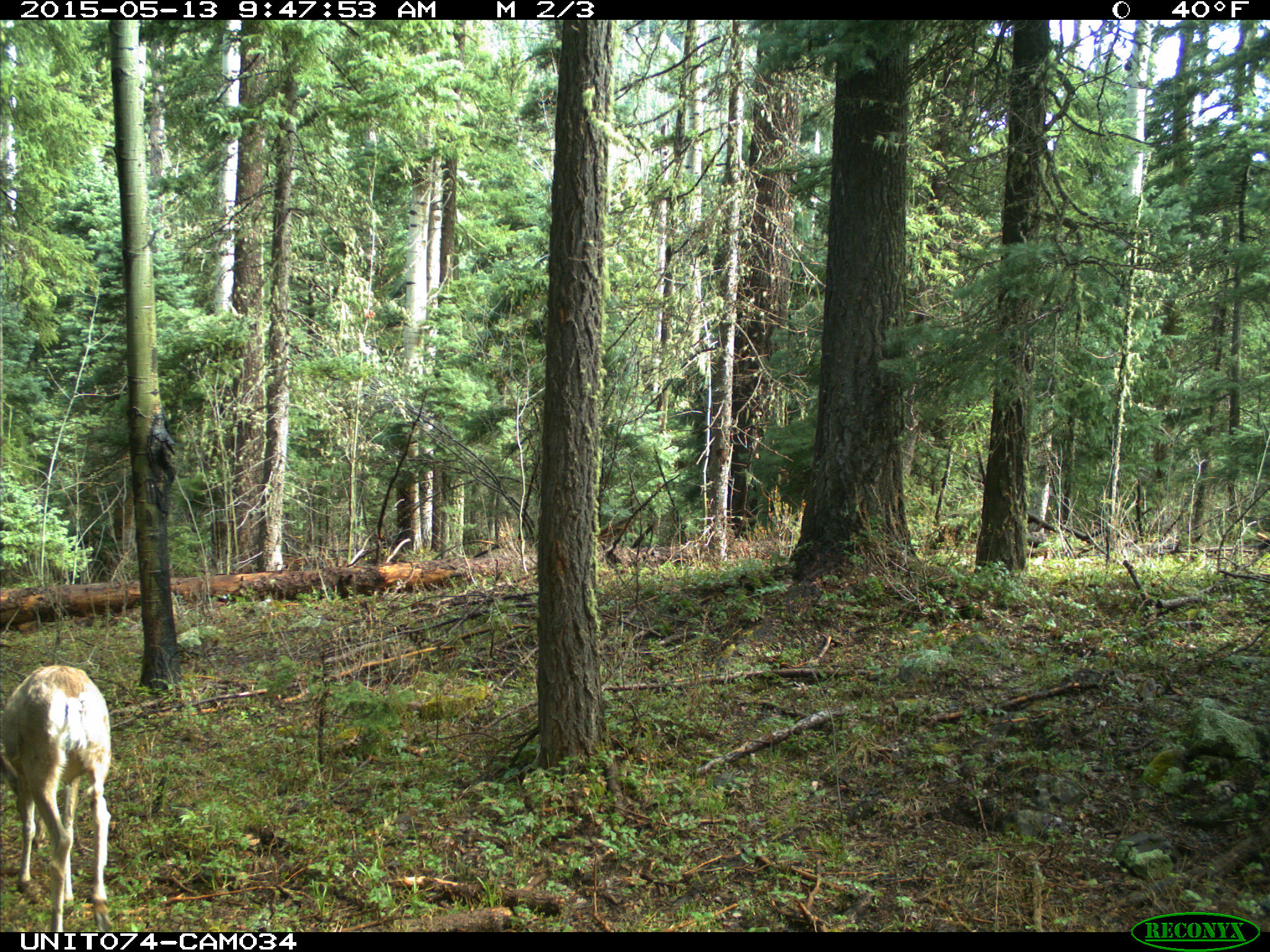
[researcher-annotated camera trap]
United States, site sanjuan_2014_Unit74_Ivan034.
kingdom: Animalia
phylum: Chordata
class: Mammalia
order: Artiodactyla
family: Cervidae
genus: Odocoileus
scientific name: Odocoileus hemionus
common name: mule deer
Odocoileus hemionus (mule deer).